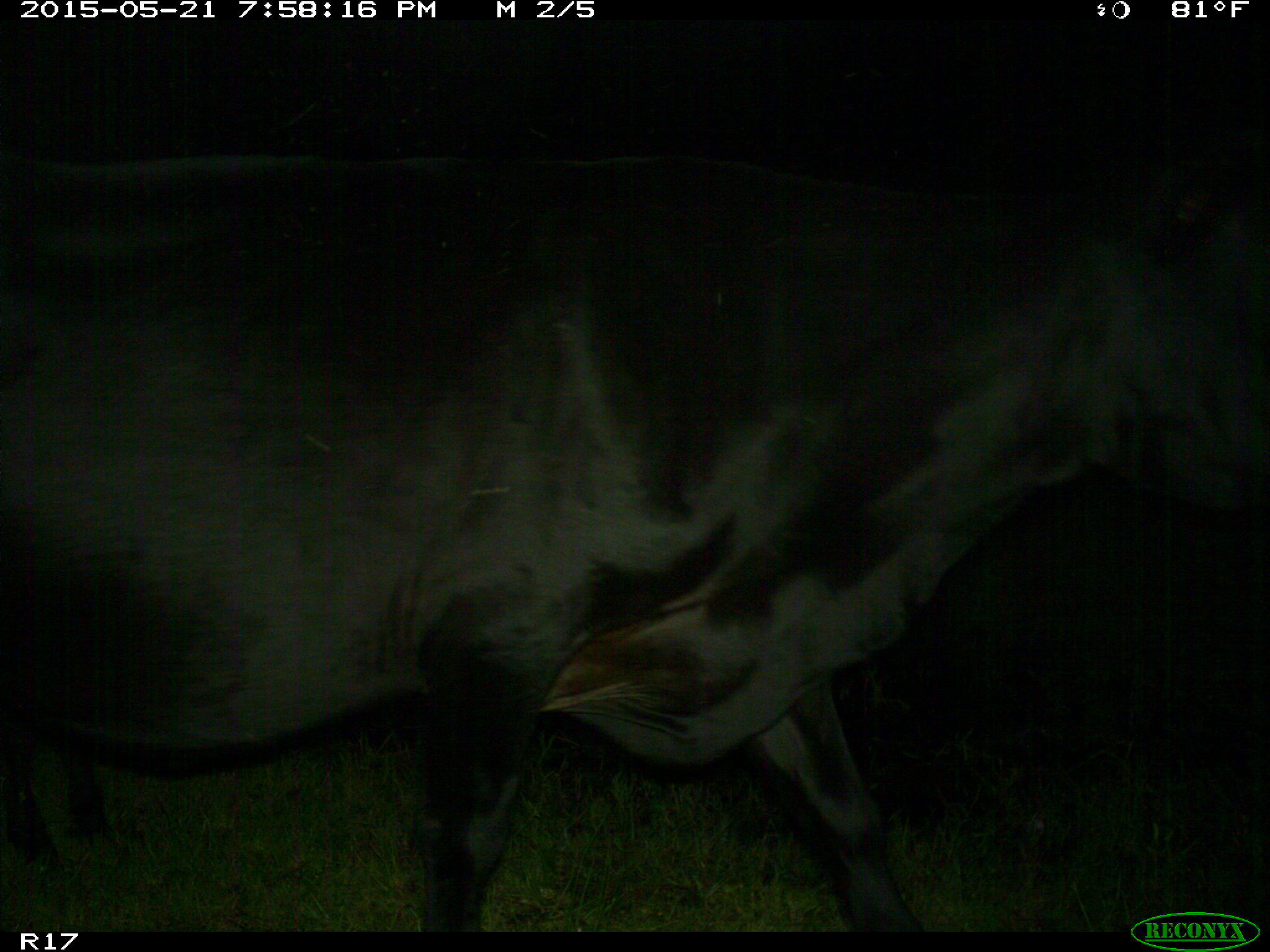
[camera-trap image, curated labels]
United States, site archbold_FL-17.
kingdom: Animalia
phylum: Chordata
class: Mammalia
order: Artiodactyla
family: Bovidae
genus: Bos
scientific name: Bos taurus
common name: domestic cow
Bos taurus (domestic cow).